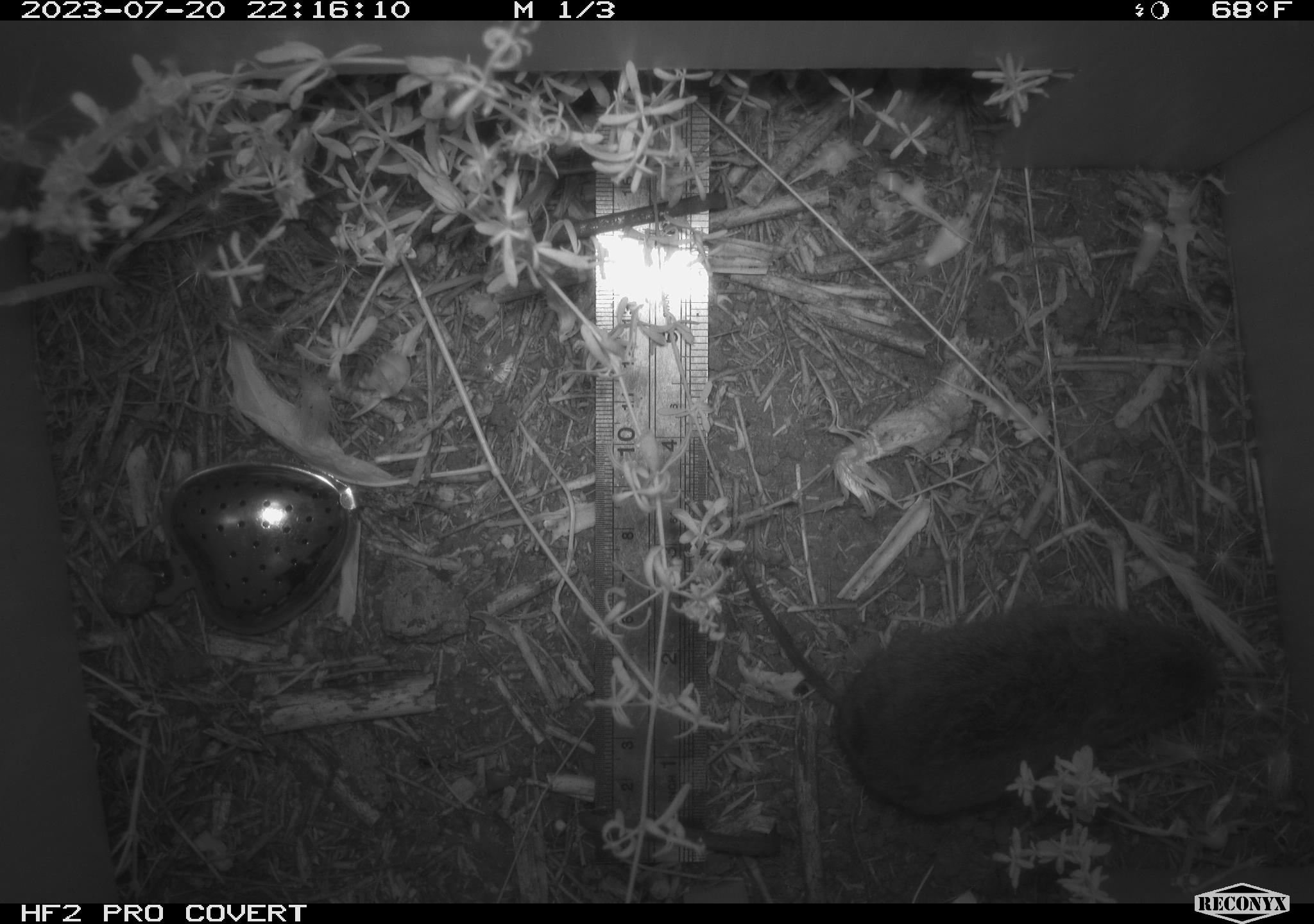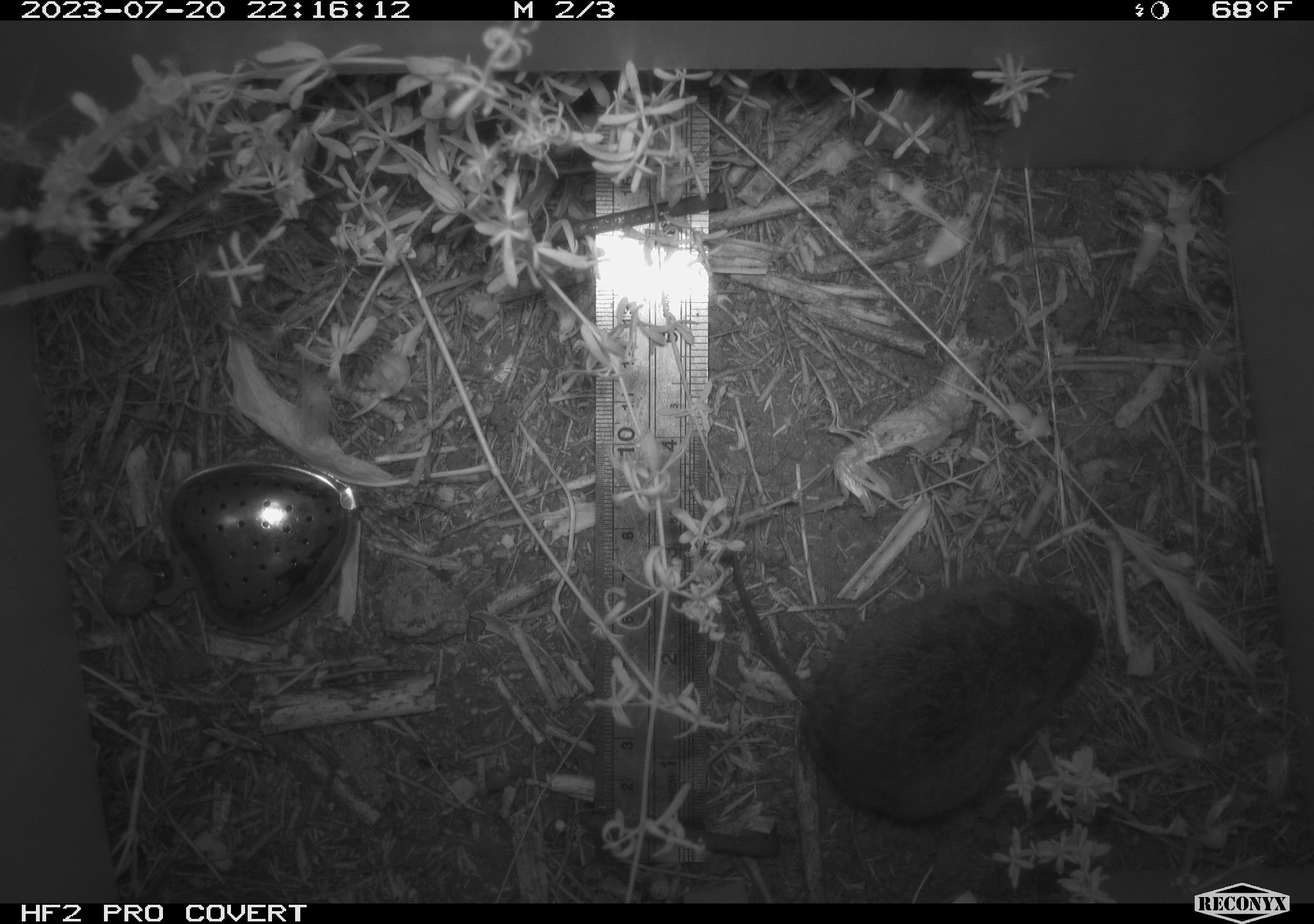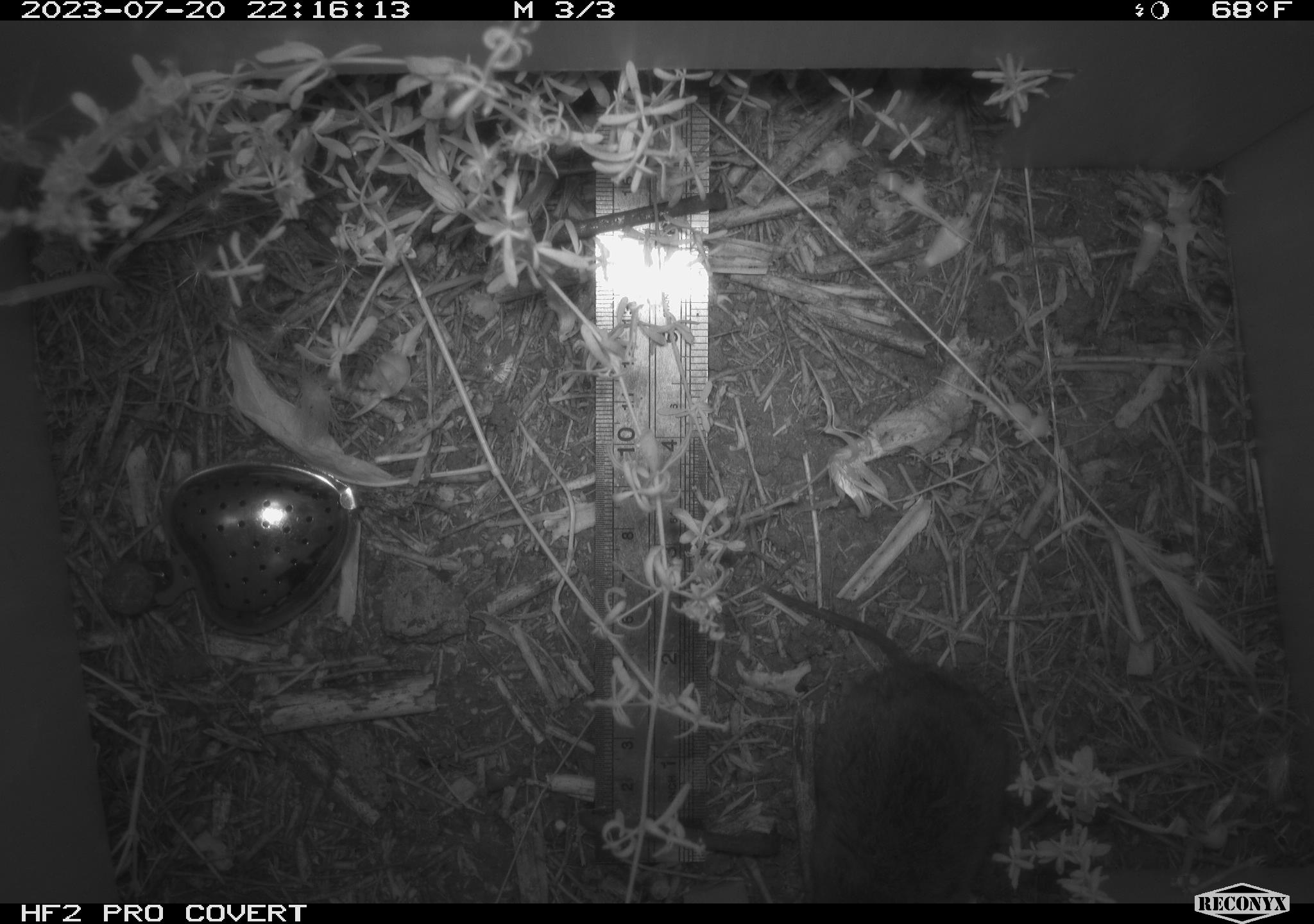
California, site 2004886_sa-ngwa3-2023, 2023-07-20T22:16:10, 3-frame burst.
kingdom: Animalia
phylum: Chordata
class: Mammalia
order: Rodentia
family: Cricetidae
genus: Microtus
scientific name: Microtus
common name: meadow vole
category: microtus species